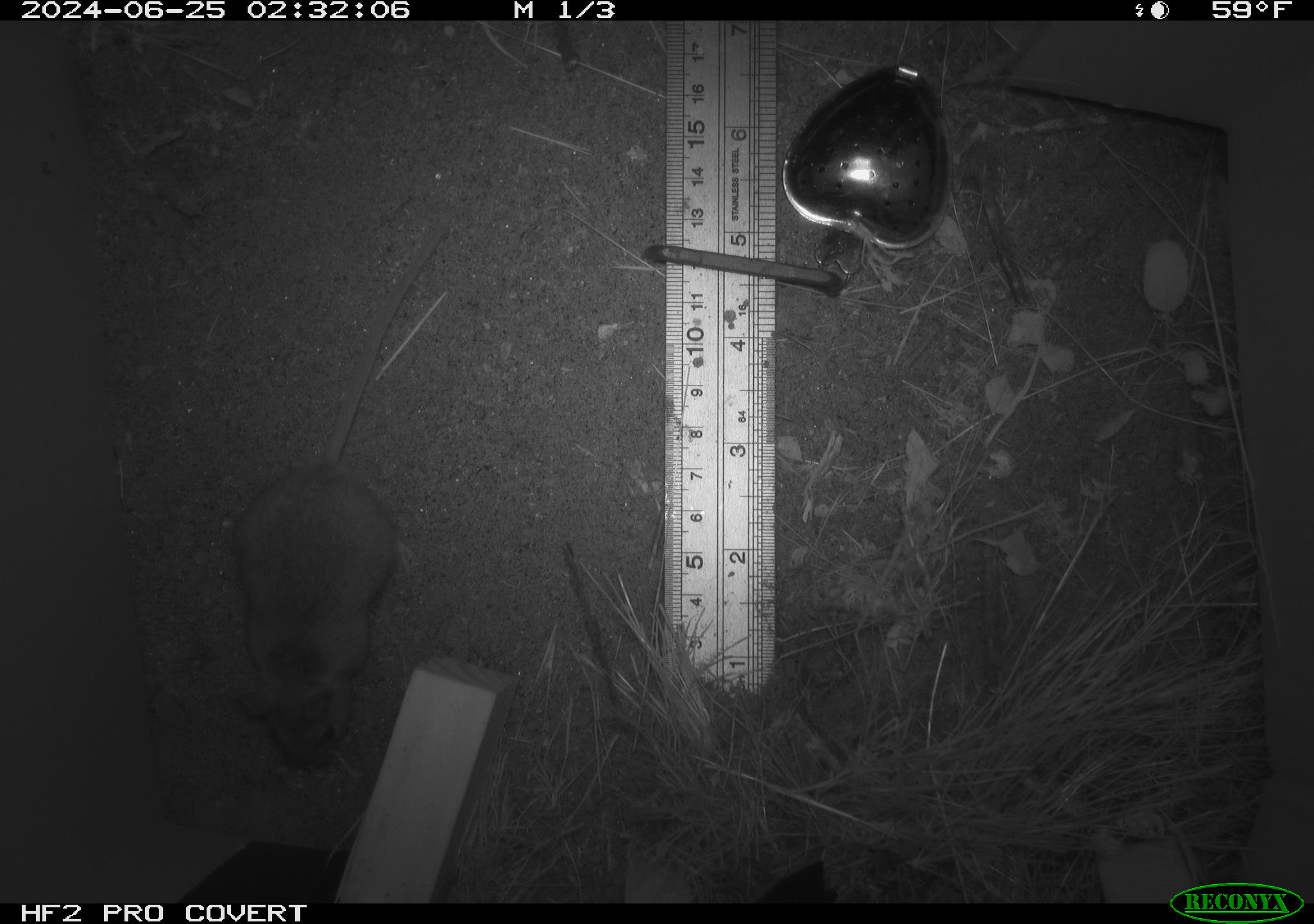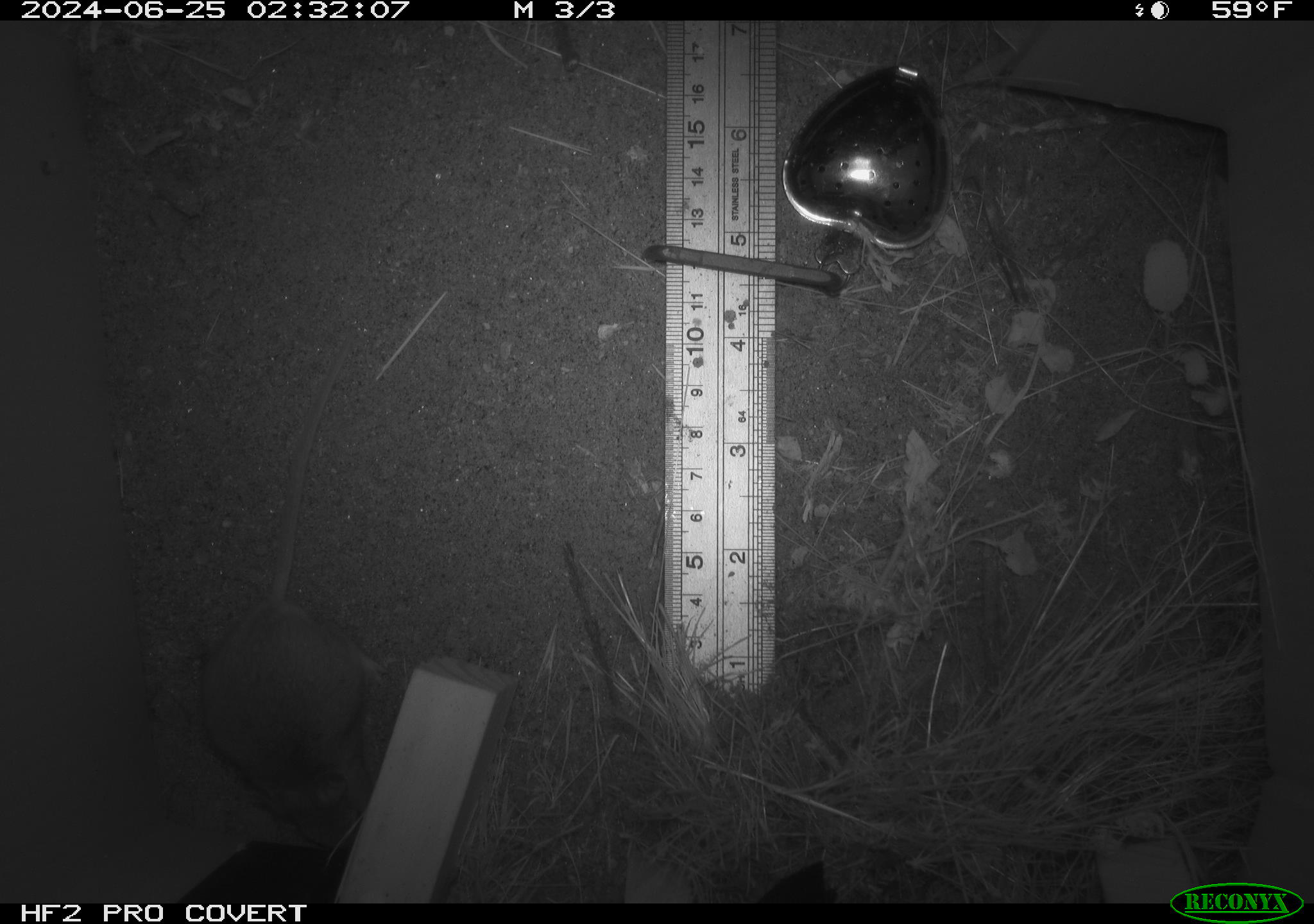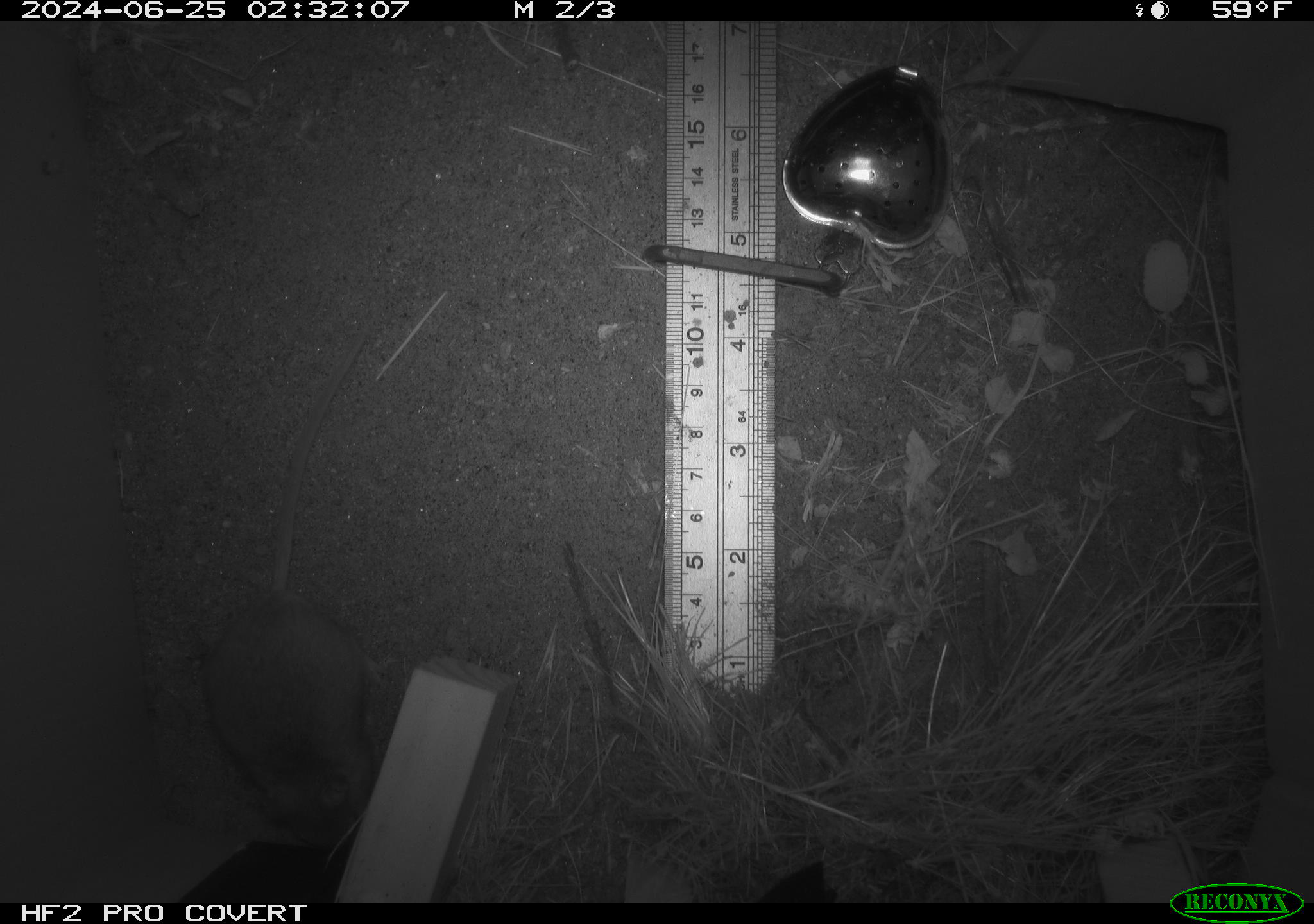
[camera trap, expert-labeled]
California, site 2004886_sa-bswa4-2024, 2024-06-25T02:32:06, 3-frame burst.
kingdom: Animalia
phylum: Chordata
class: Mammalia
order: Rodentia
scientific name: Rodentia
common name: rodent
Rodent (Rodentia).